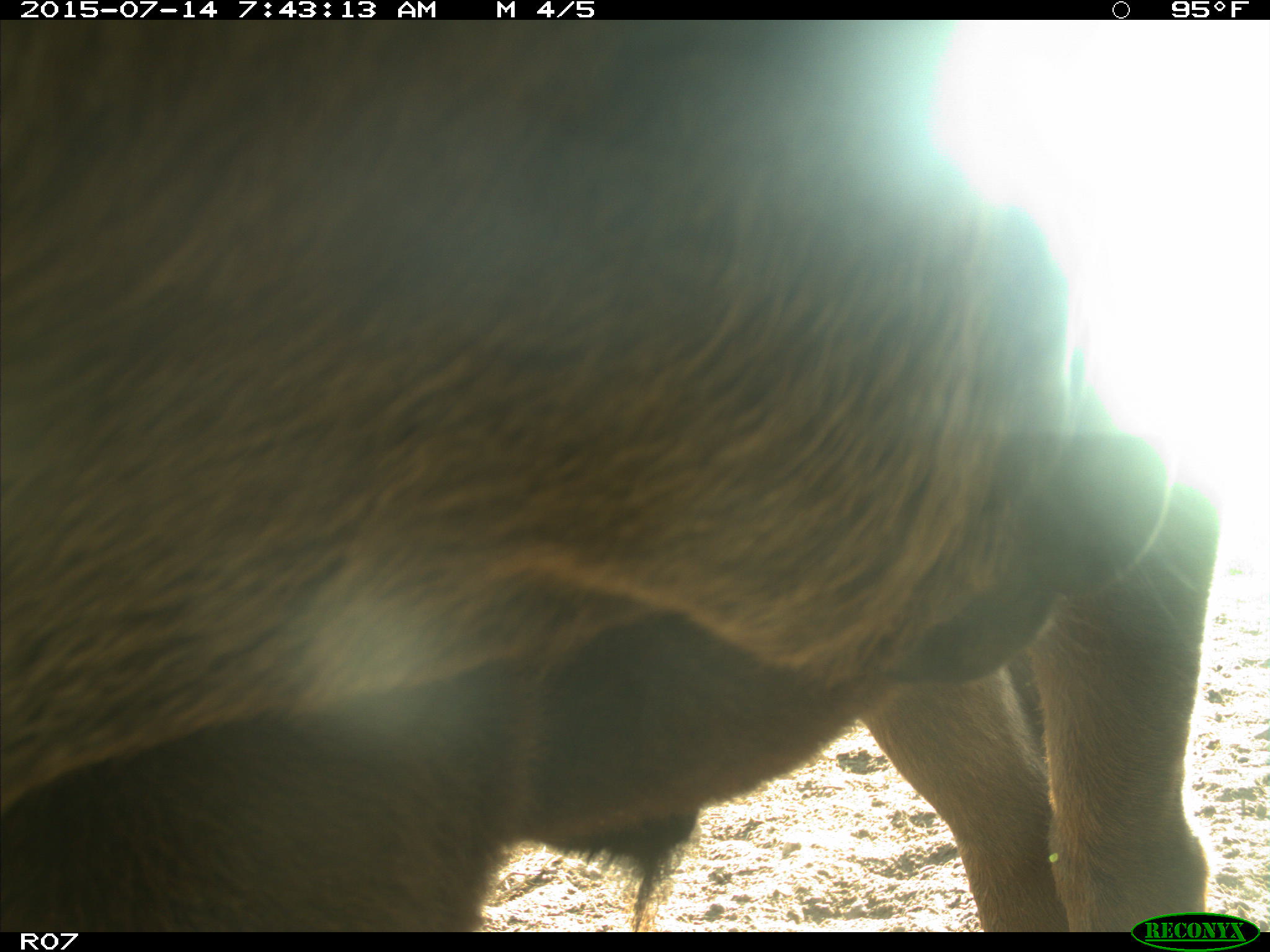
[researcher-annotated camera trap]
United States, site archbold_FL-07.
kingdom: Animalia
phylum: Chordata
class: Mammalia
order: Artiodactyla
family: Bovidae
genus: Bos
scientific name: Bos taurus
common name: domestic cow